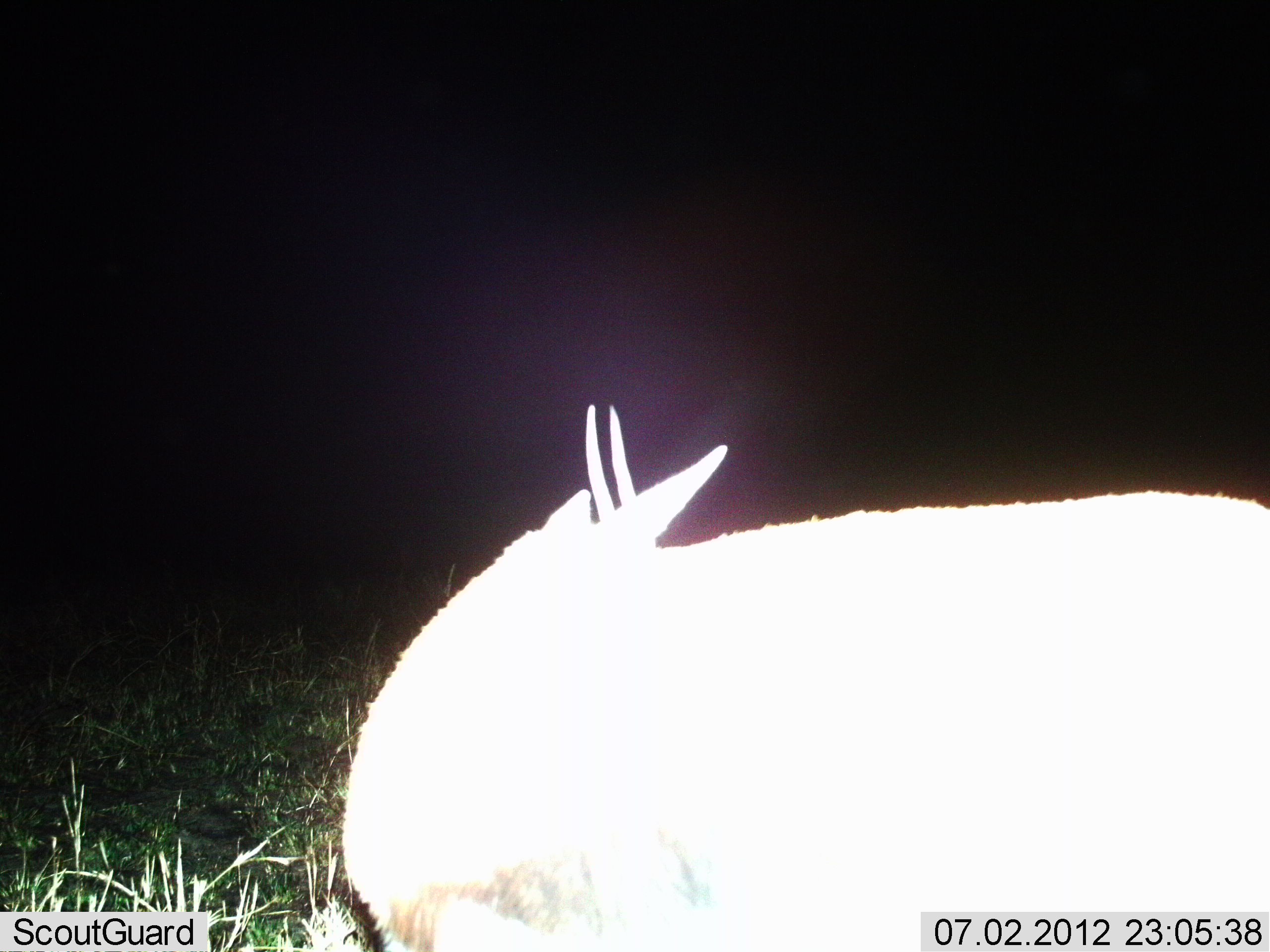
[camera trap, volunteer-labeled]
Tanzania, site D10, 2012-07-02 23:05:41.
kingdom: Animalia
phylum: Chordata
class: Mammalia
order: Artiodactyla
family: Bovidae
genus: Eudorcas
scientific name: Eudorcas thomsonii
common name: thomson's gazelle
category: gazellethomsons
Gazellethomsons (thomson's gazelle) (Eudorcas thomsonii), count 1. Behavior (volunteer vote fractions): standing 90%, resting 10%, moving 0%, interacting 0%. Young present (vote fraction): 0%. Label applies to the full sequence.